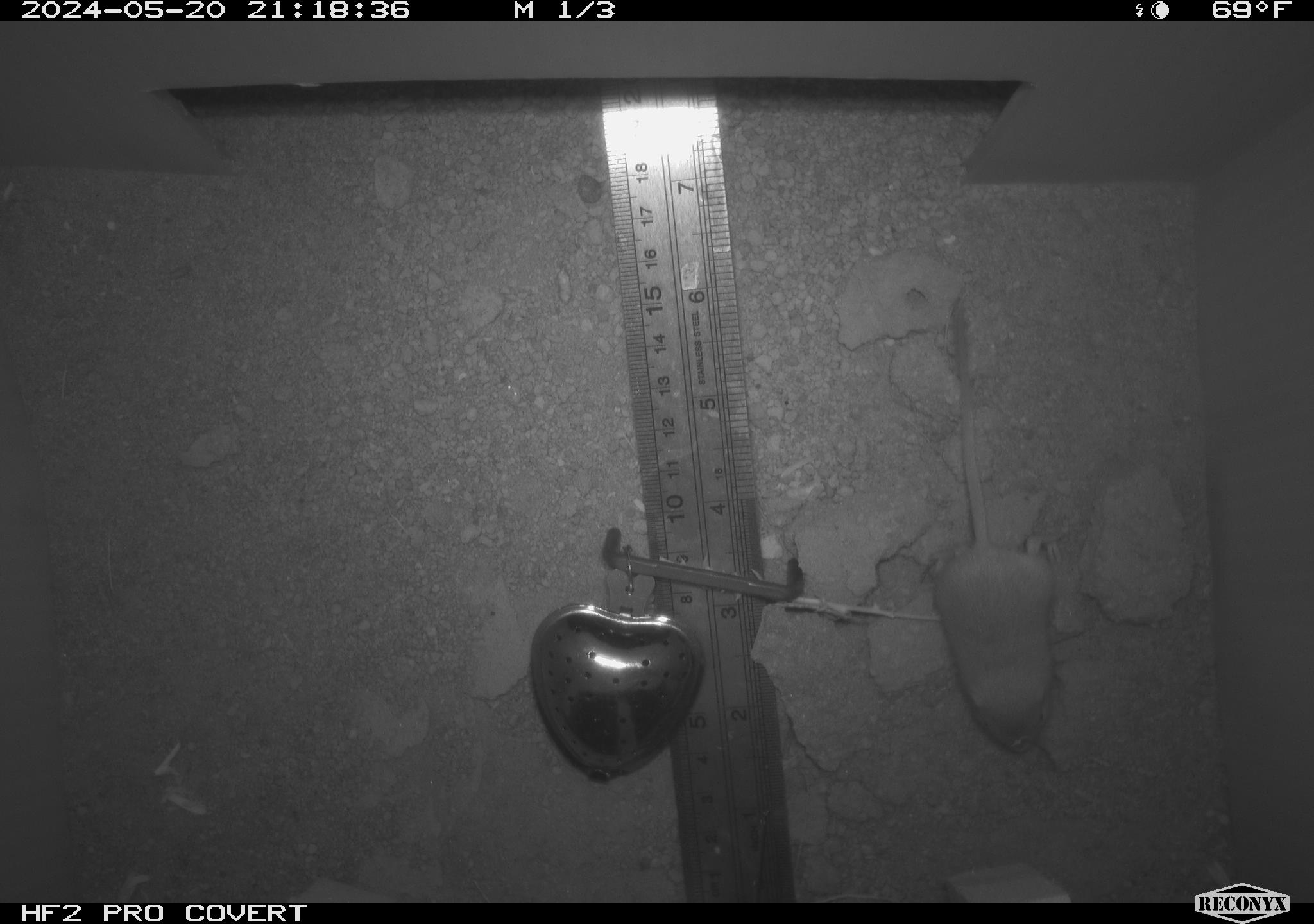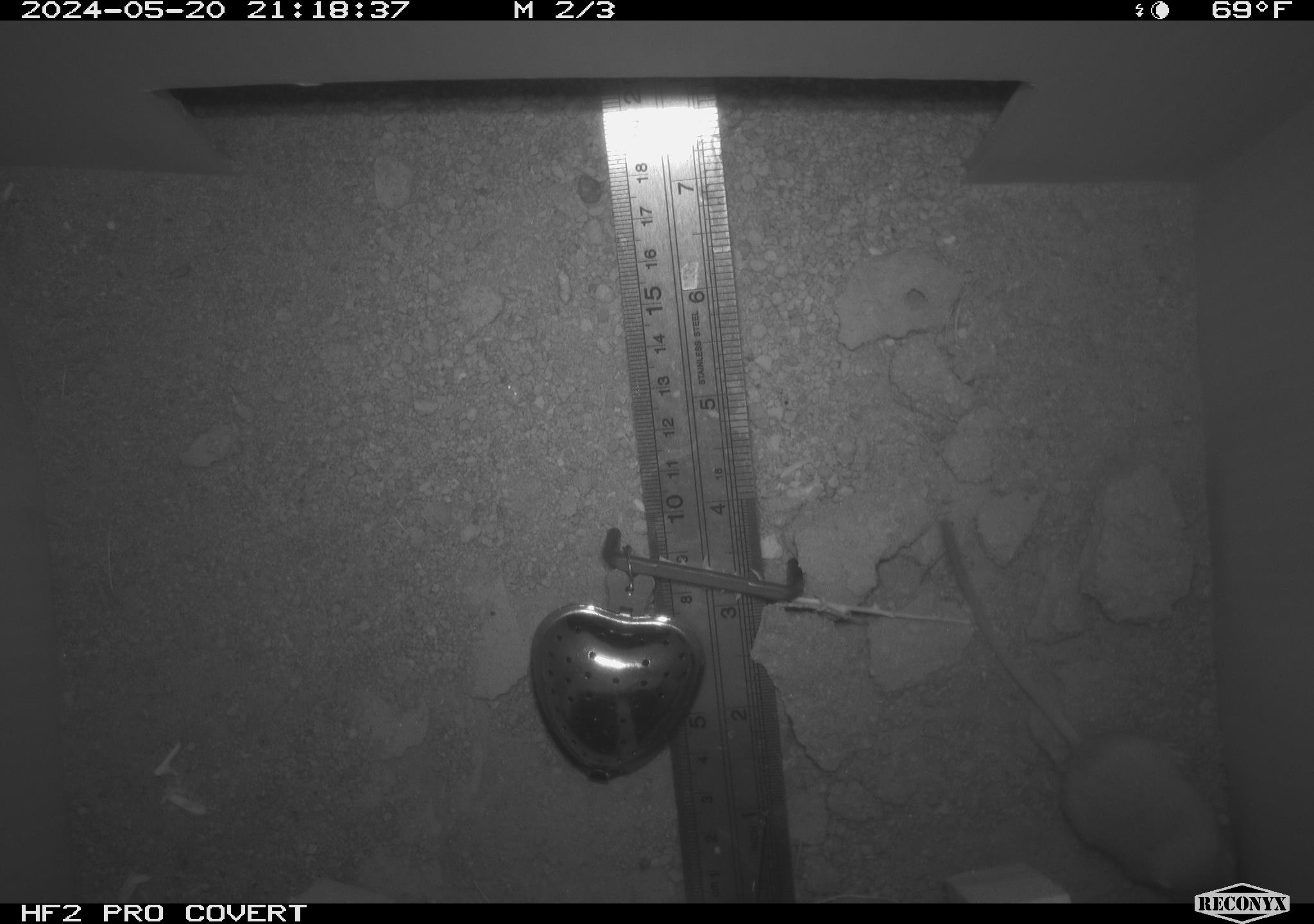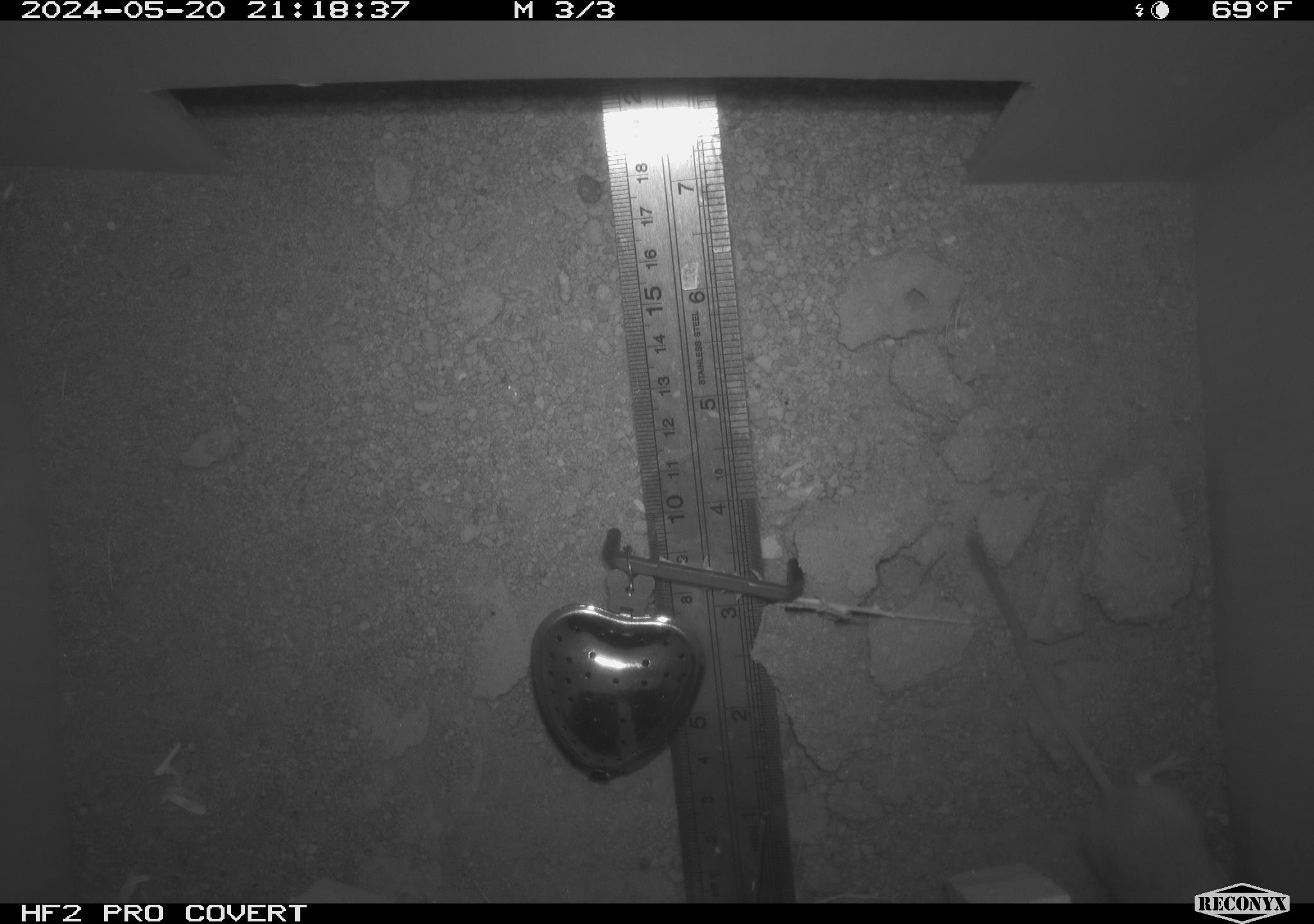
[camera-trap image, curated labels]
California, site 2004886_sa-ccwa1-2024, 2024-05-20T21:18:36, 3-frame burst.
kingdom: Animalia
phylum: Chordata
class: Mammalia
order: Rodentia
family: Heteromyidae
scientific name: Heteromyidae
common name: kangaroo rats and pocket mice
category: heteromyidae family